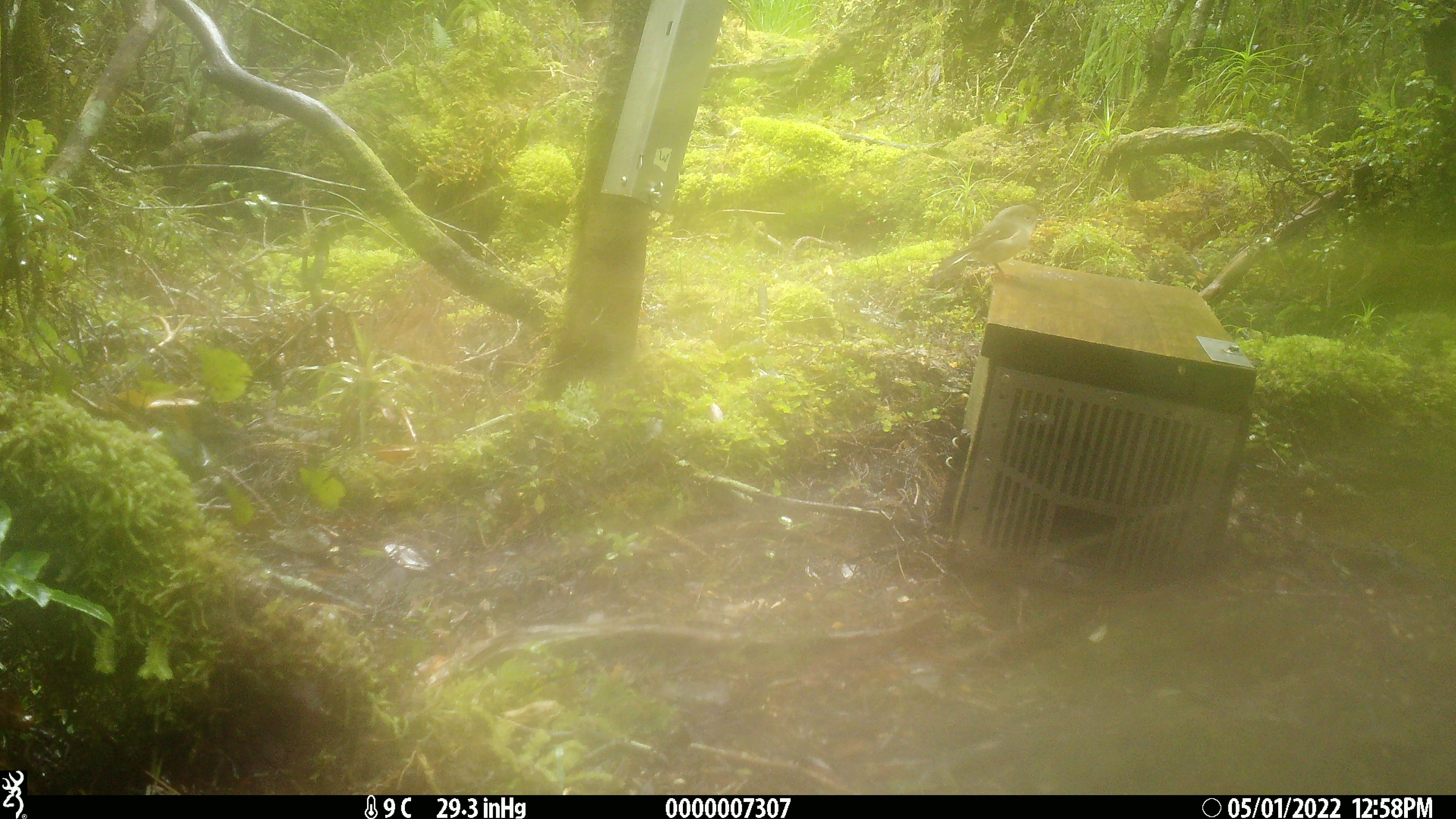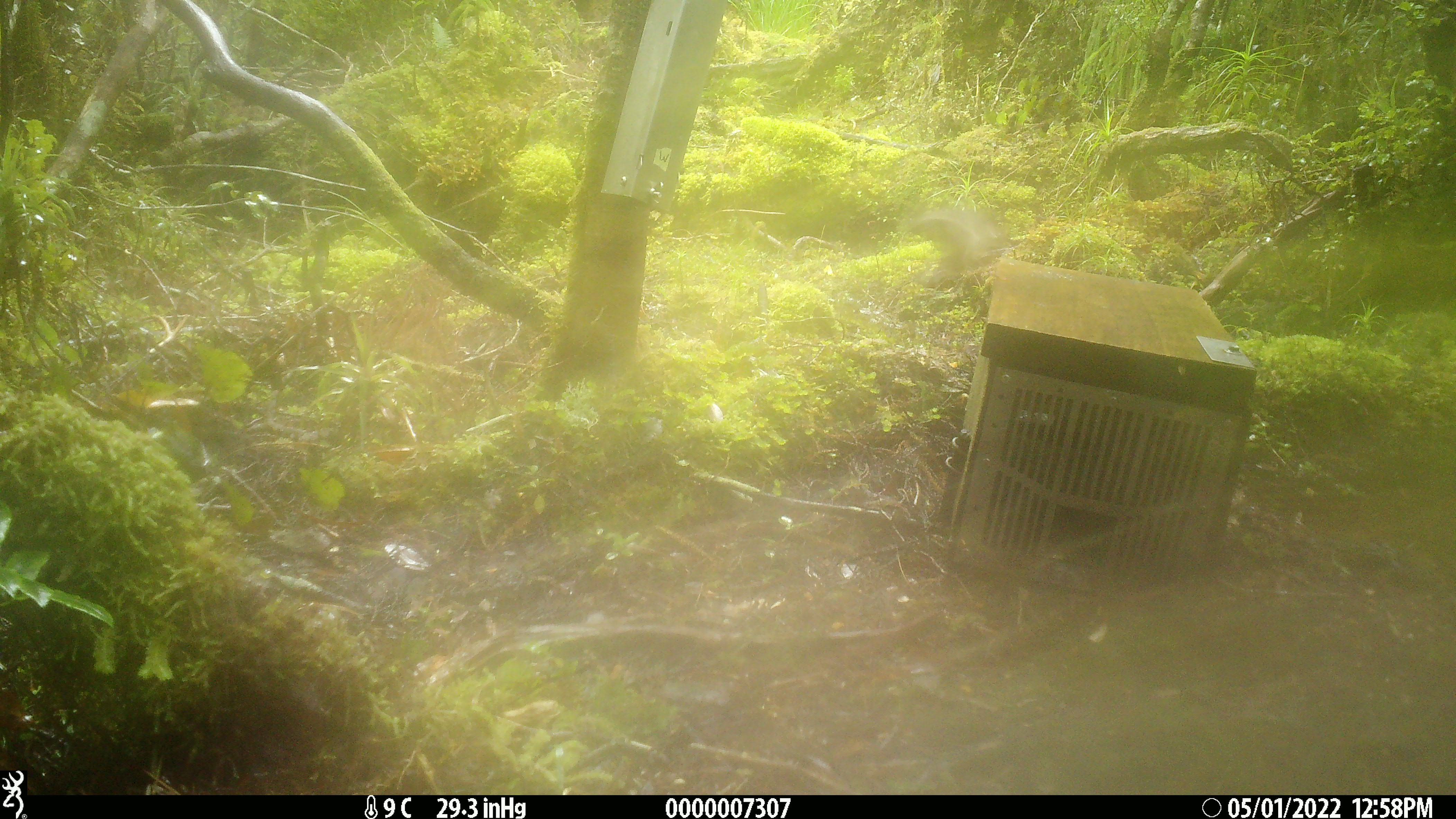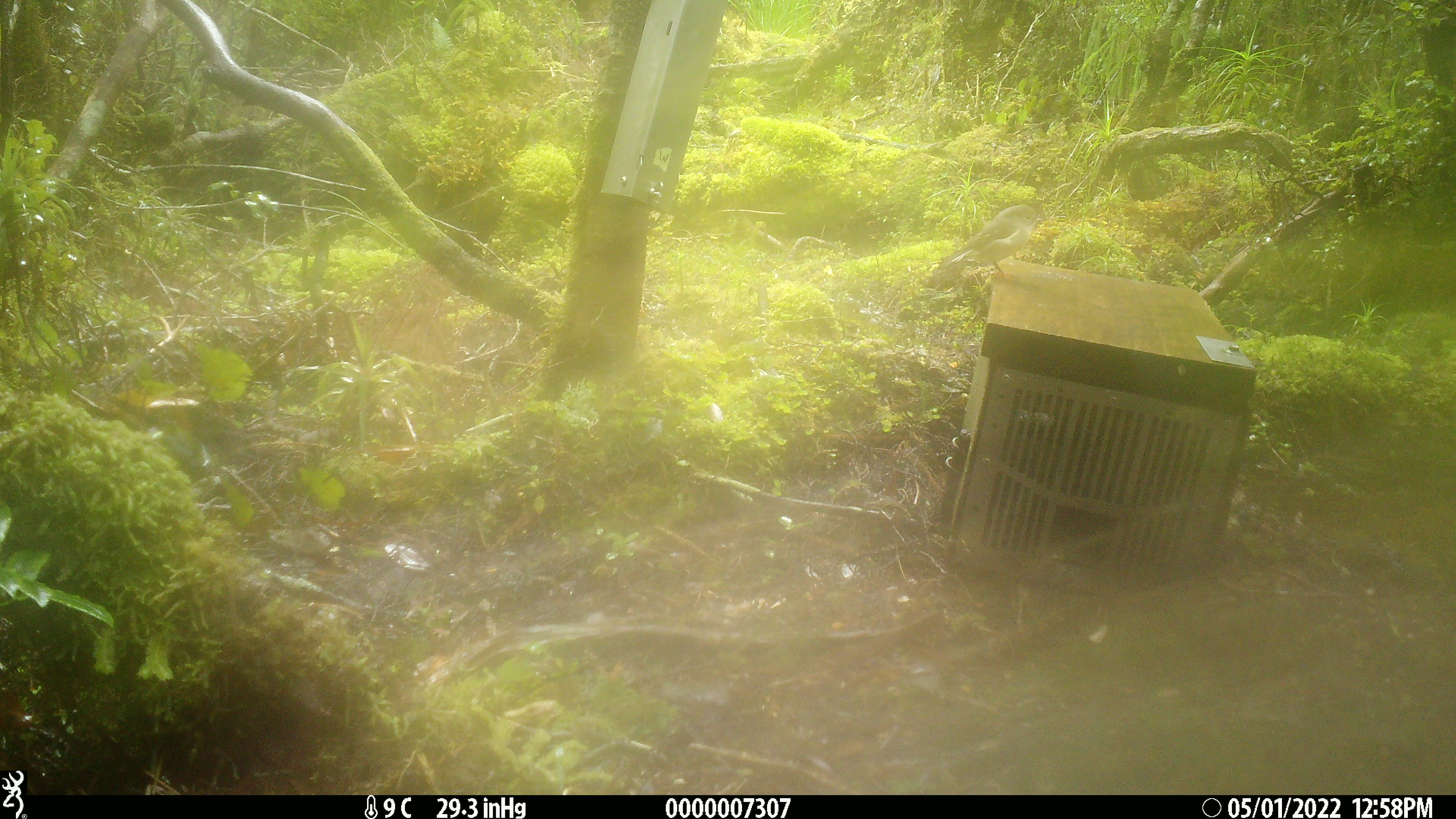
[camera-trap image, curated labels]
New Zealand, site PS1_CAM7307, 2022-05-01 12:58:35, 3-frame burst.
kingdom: Animalia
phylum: Chordata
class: Aves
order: Passeriformes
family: Petroicidae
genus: Petroica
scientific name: Petroica macrocephala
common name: tomtit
Tomtit (Petroica macrocephala).